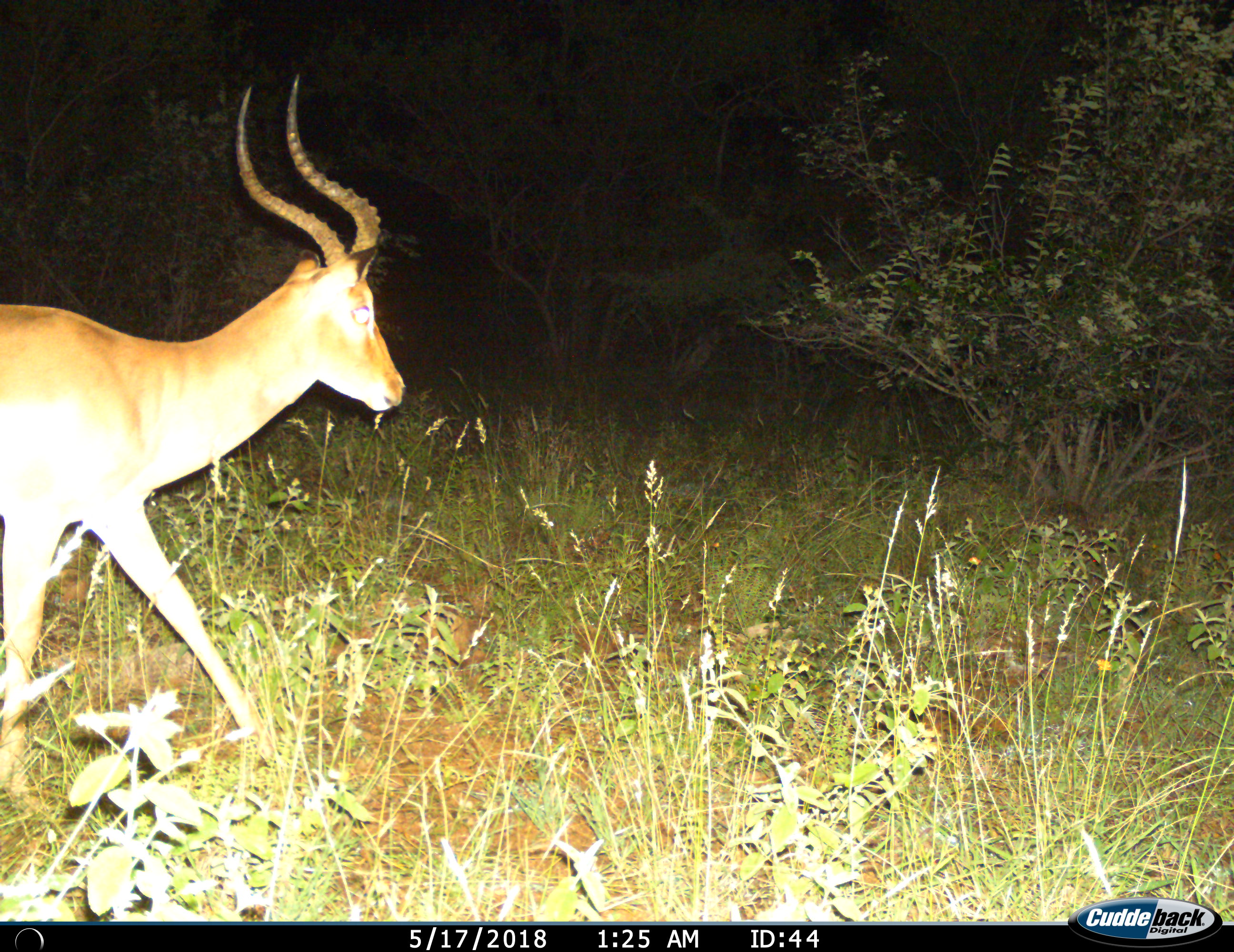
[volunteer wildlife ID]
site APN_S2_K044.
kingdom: Animalia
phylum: Chordata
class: Mammalia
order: Artiodactyla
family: Bovidae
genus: Aepyceros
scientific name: Aepyceros melampus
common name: impala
Impala (Aepyceros melampus), count 1. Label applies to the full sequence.